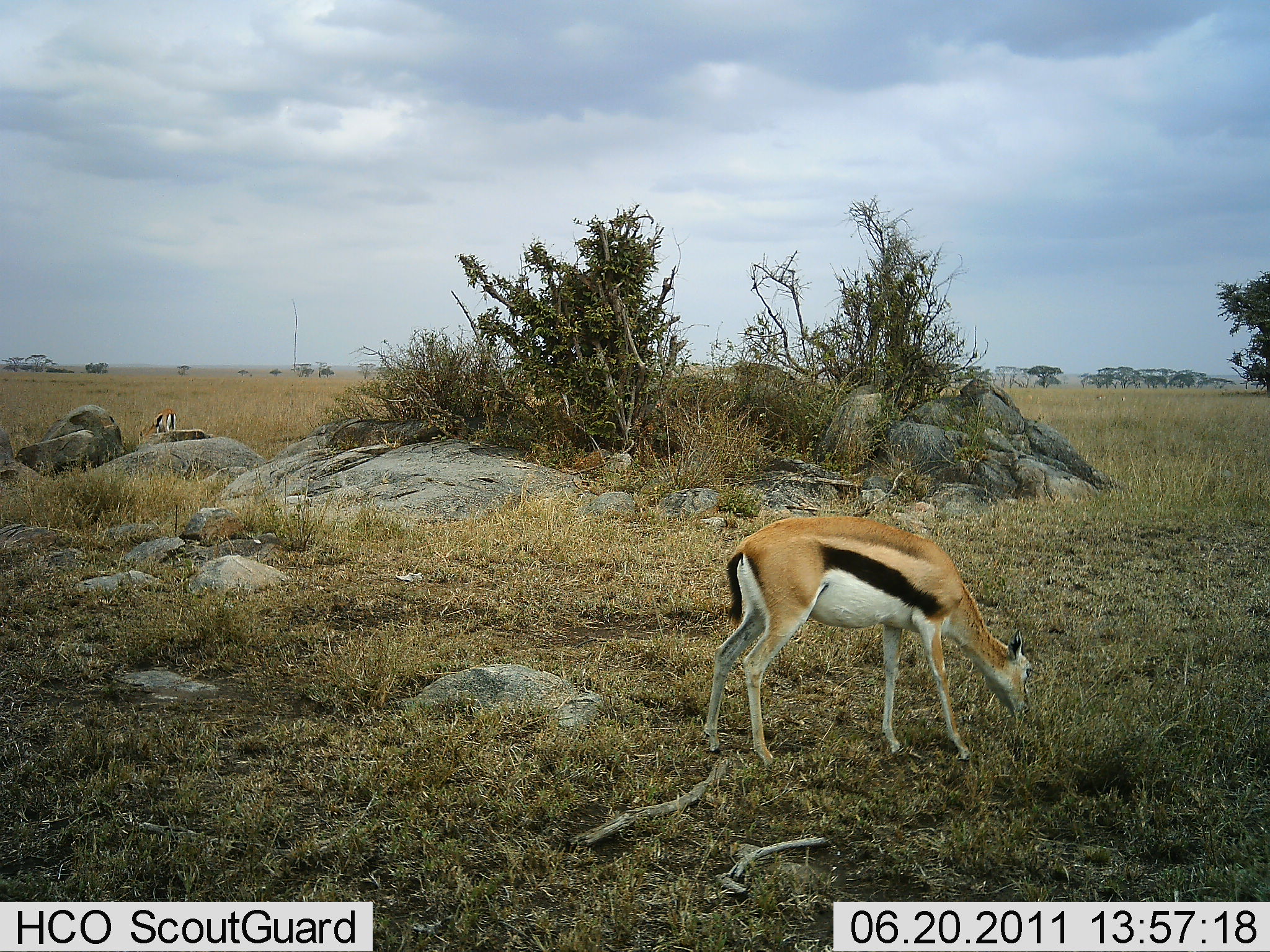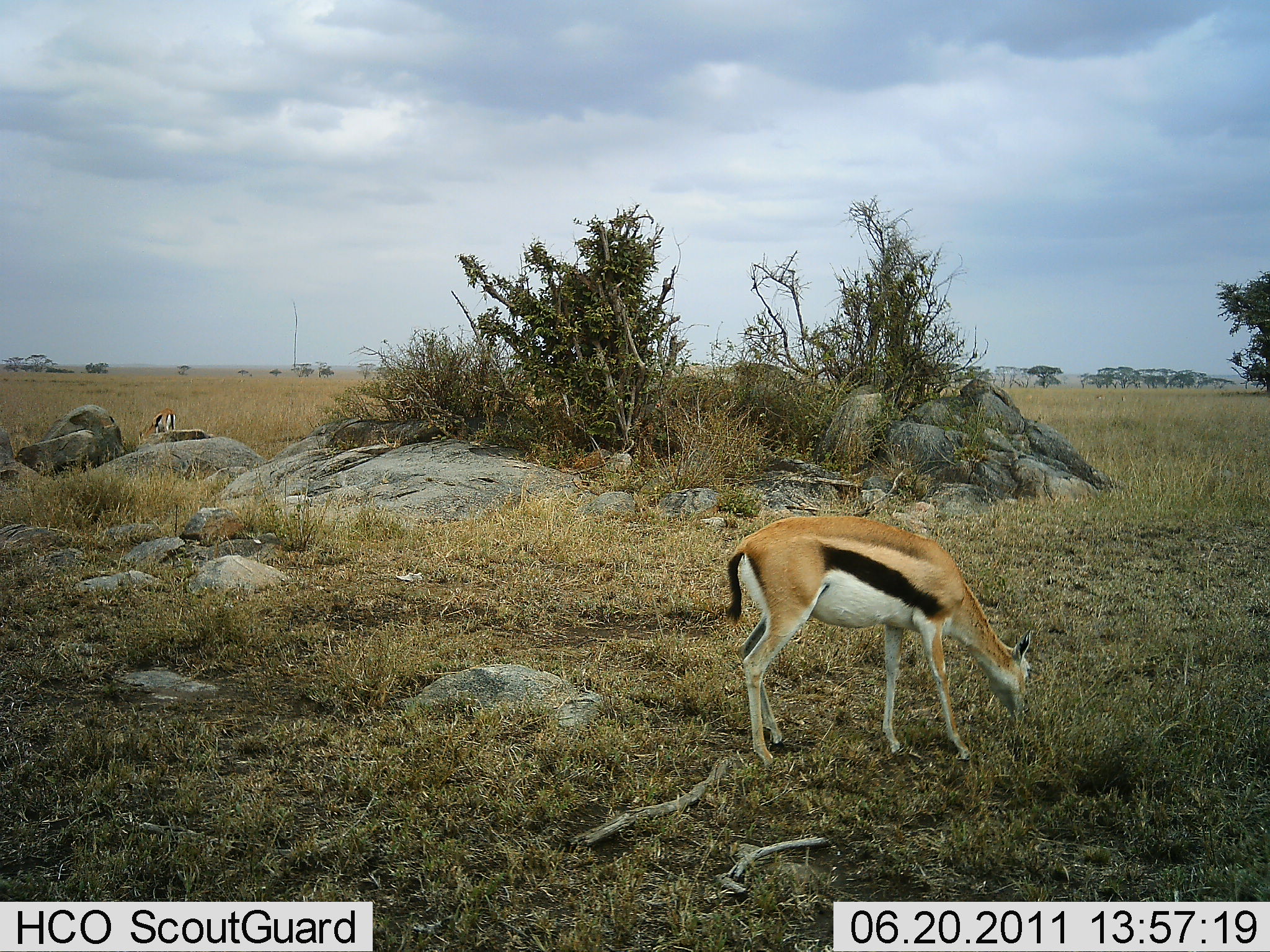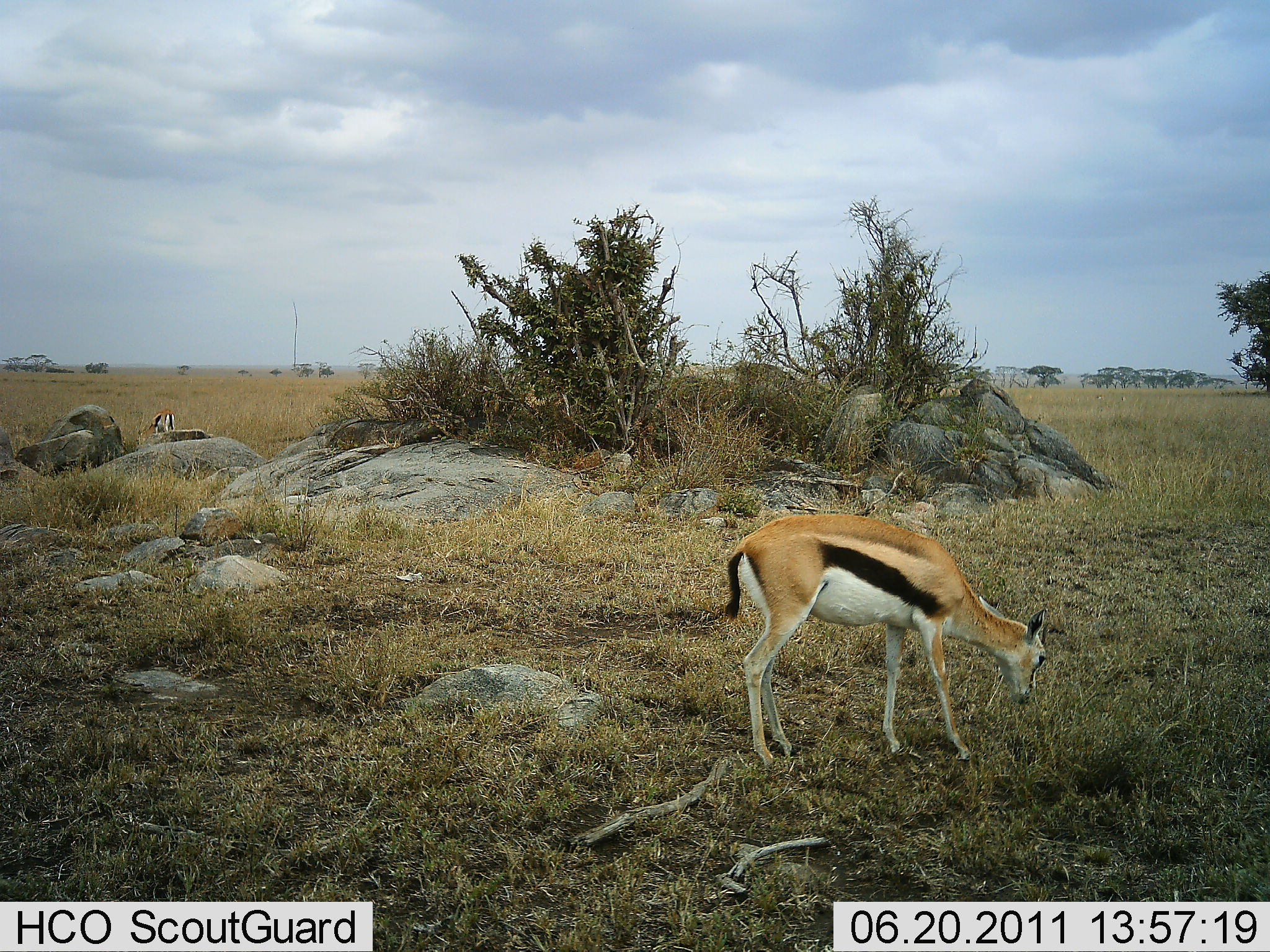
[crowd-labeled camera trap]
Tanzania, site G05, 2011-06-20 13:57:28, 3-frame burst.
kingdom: Animalia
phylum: Chordata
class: Mammalia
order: Artiodactyla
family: Bovidae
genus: Eudorcas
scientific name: Eudorcas thomsonii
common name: thomson's gazelle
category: gazellethomsons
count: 2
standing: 50%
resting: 0%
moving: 0%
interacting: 0%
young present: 0%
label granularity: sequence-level